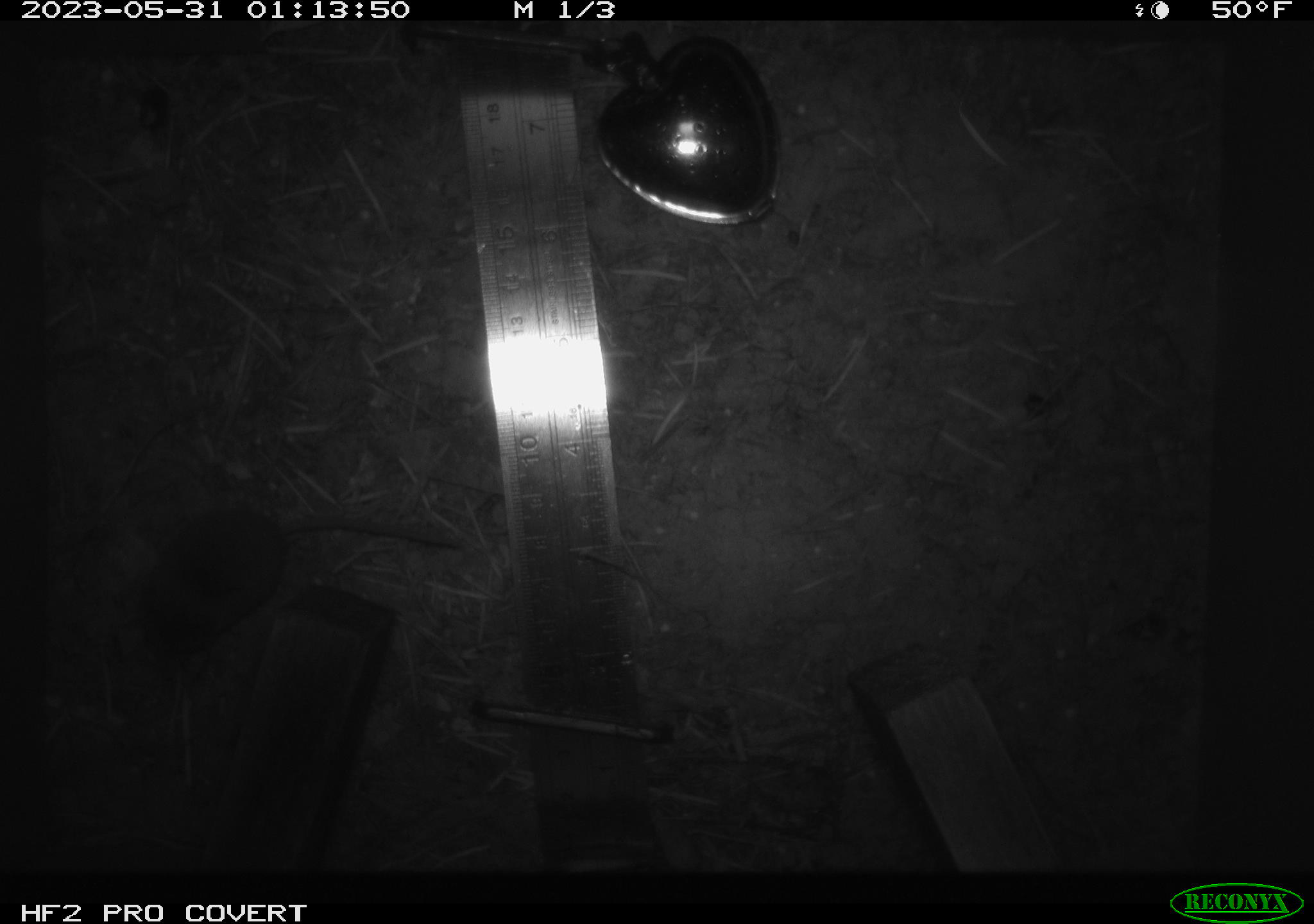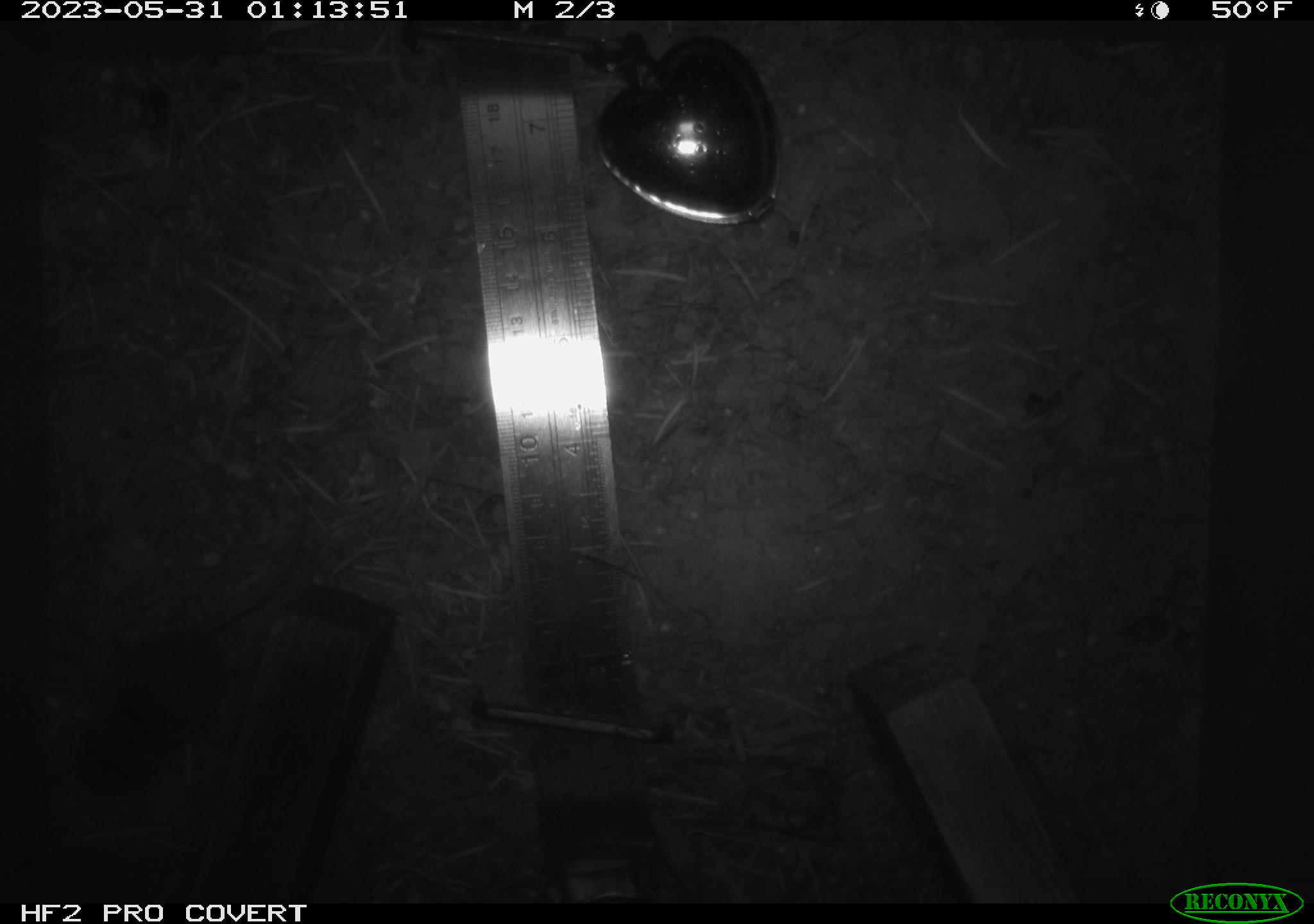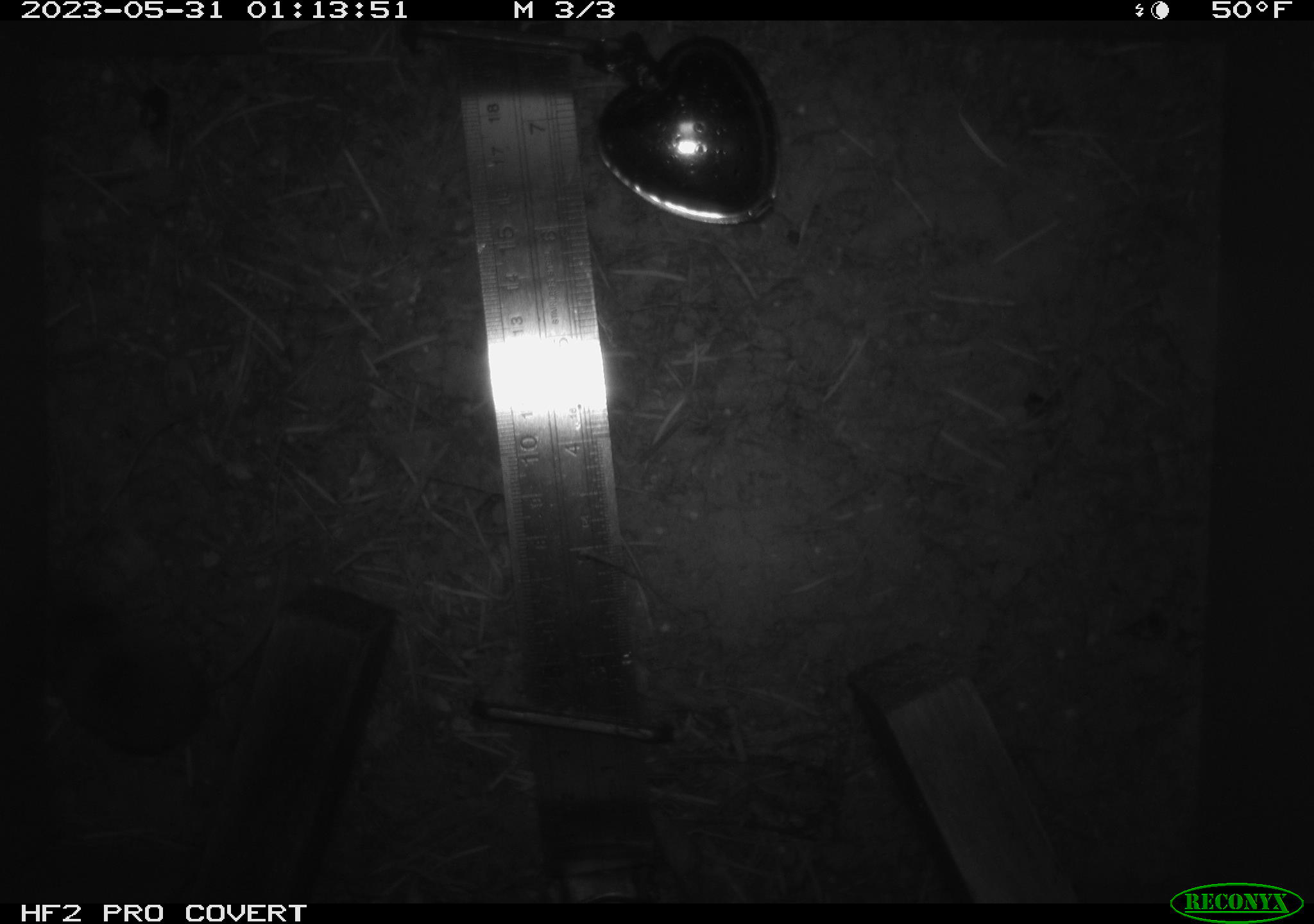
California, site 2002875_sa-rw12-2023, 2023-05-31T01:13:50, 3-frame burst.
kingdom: Animalia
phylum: Chordata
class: Mammalia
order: Eulipotyphla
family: Soricidae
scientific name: Soricidae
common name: shrews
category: soricidae family